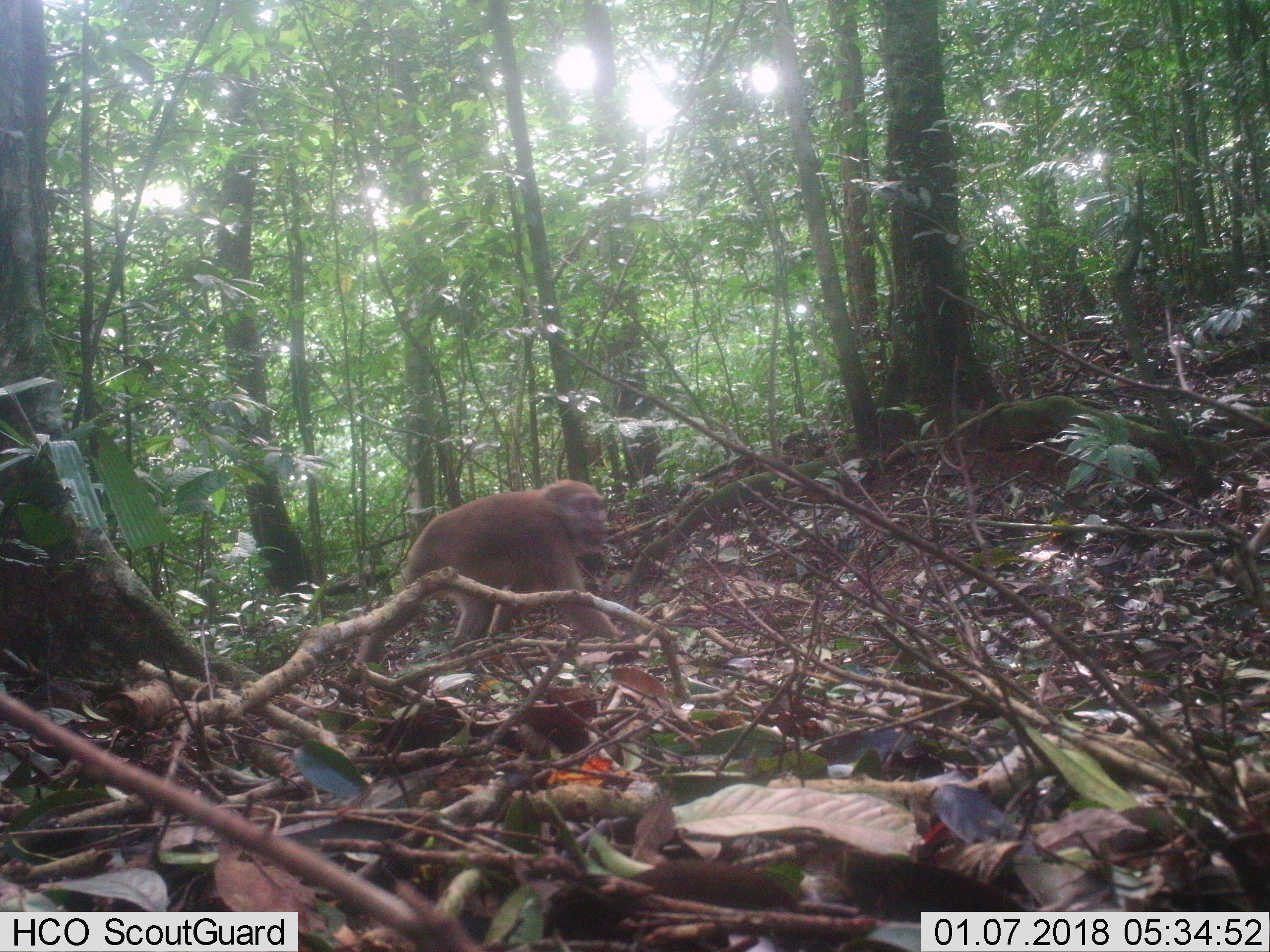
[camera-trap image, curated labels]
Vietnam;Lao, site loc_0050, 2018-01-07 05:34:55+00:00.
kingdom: Animalia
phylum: Chordata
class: Mammalia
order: Primates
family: Cercopithecidae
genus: Macaca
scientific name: Macaca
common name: macaques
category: assam or rhesus macaque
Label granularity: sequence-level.